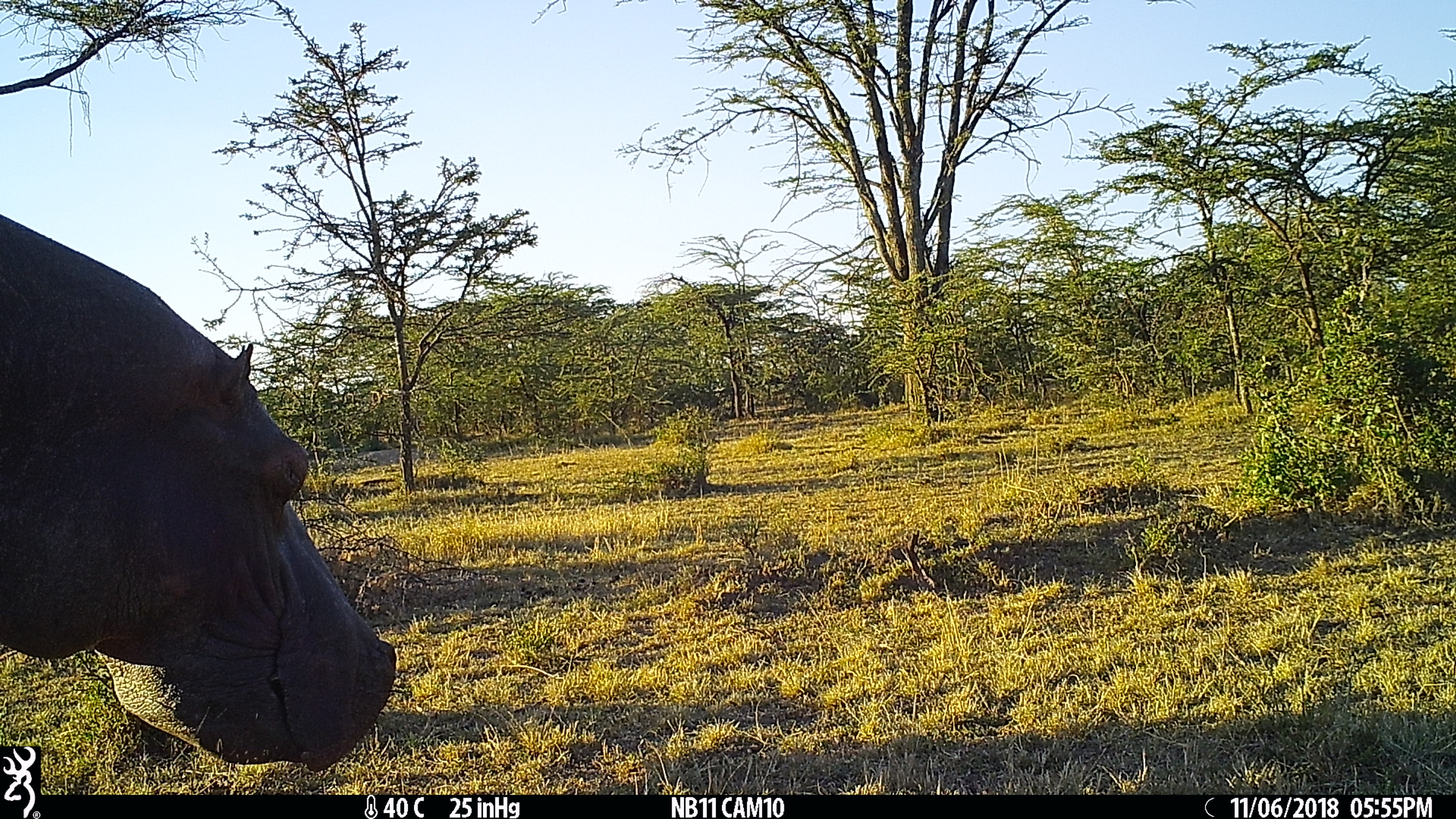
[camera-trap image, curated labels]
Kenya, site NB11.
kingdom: Animalia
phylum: Chordata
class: Mammalia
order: Artiodactyla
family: Hippopotamidae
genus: Hippopotamus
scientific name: Hippopotamus amphibius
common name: hippopotamus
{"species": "hippopotamus (Hippopotamus amphibius)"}